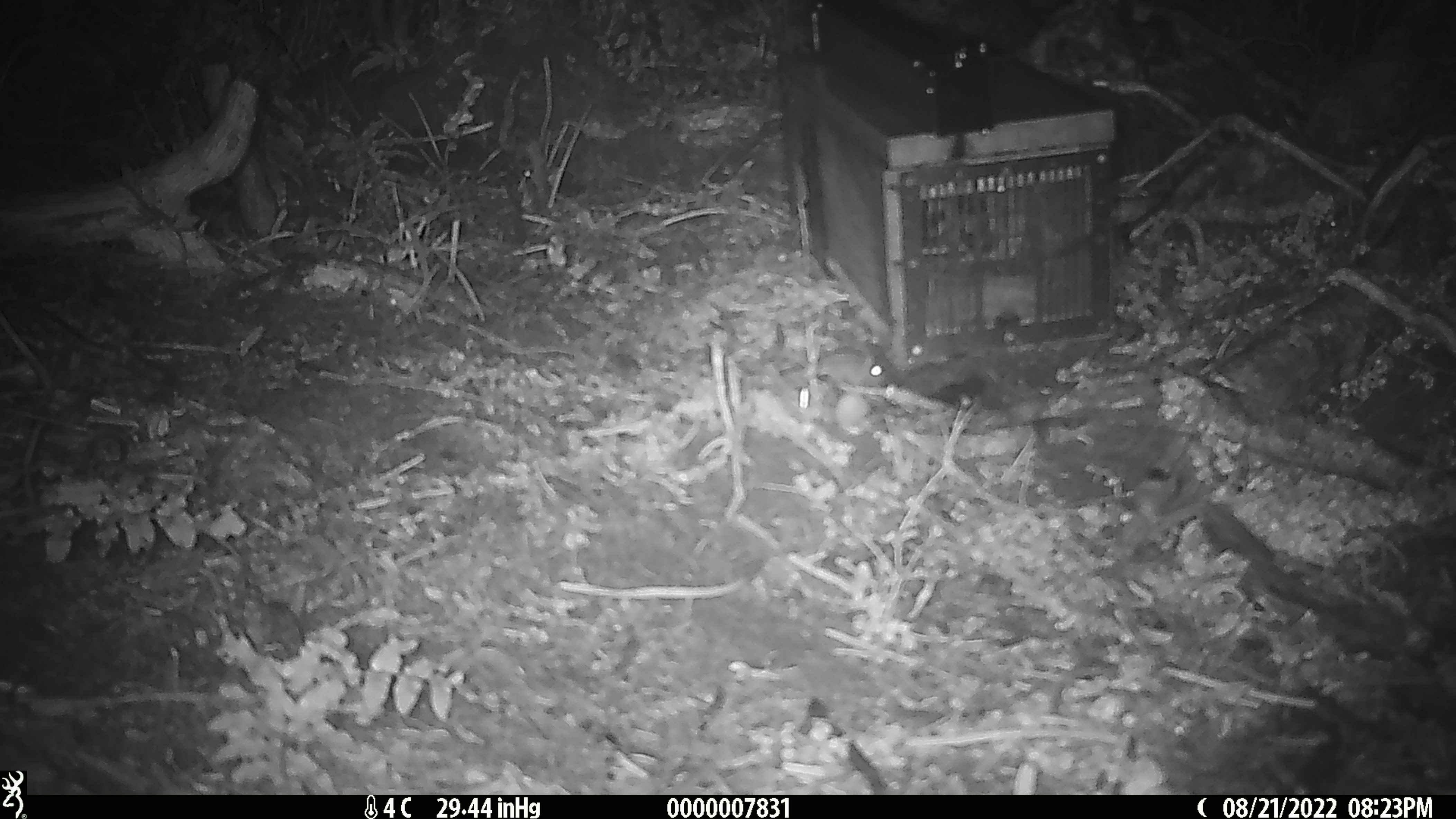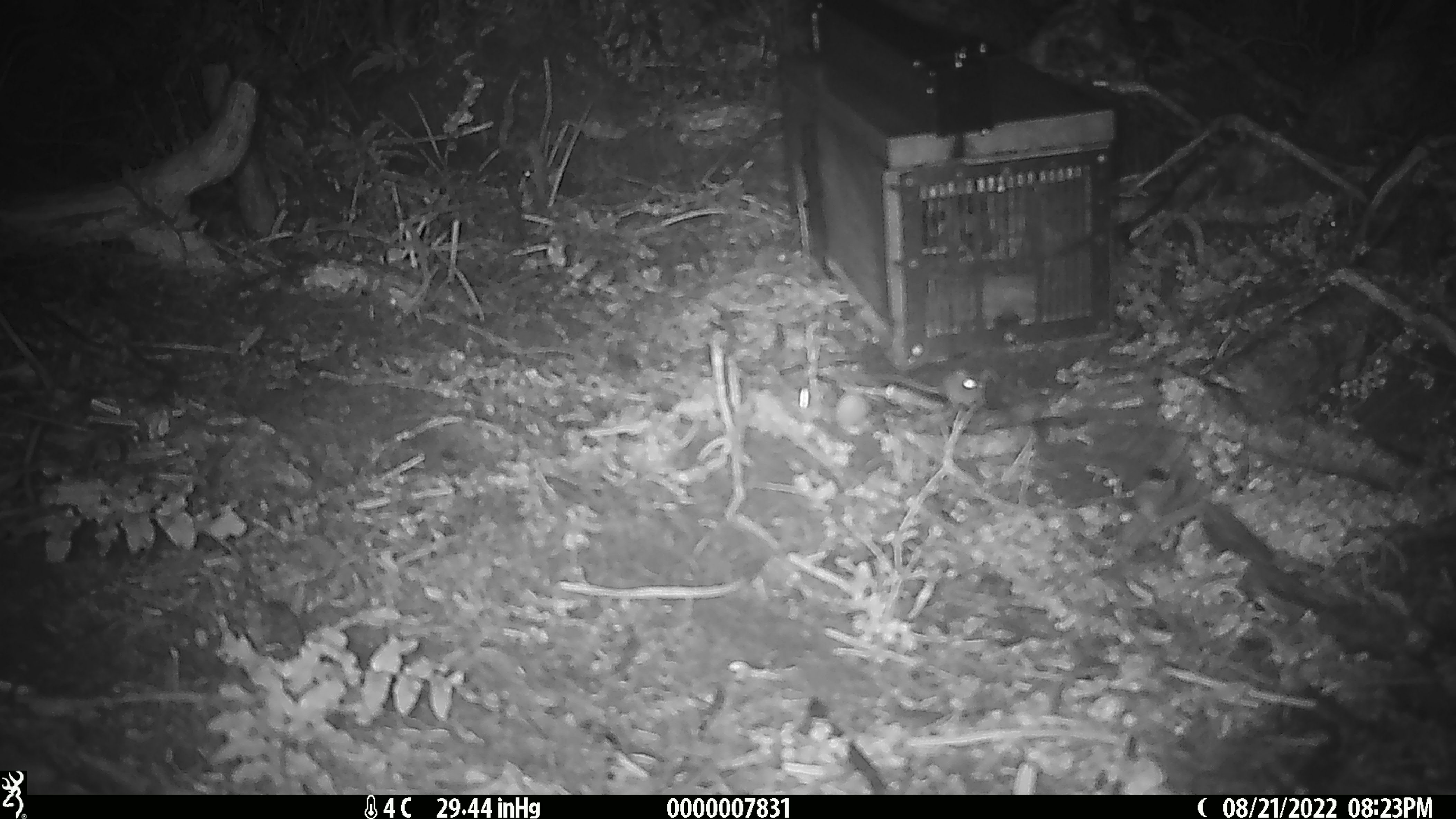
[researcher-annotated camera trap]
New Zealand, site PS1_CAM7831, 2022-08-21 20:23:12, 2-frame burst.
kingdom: Animalia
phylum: Chordata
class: Mammalia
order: Rodentia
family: Muridae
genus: Mus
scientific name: Mus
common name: mouse